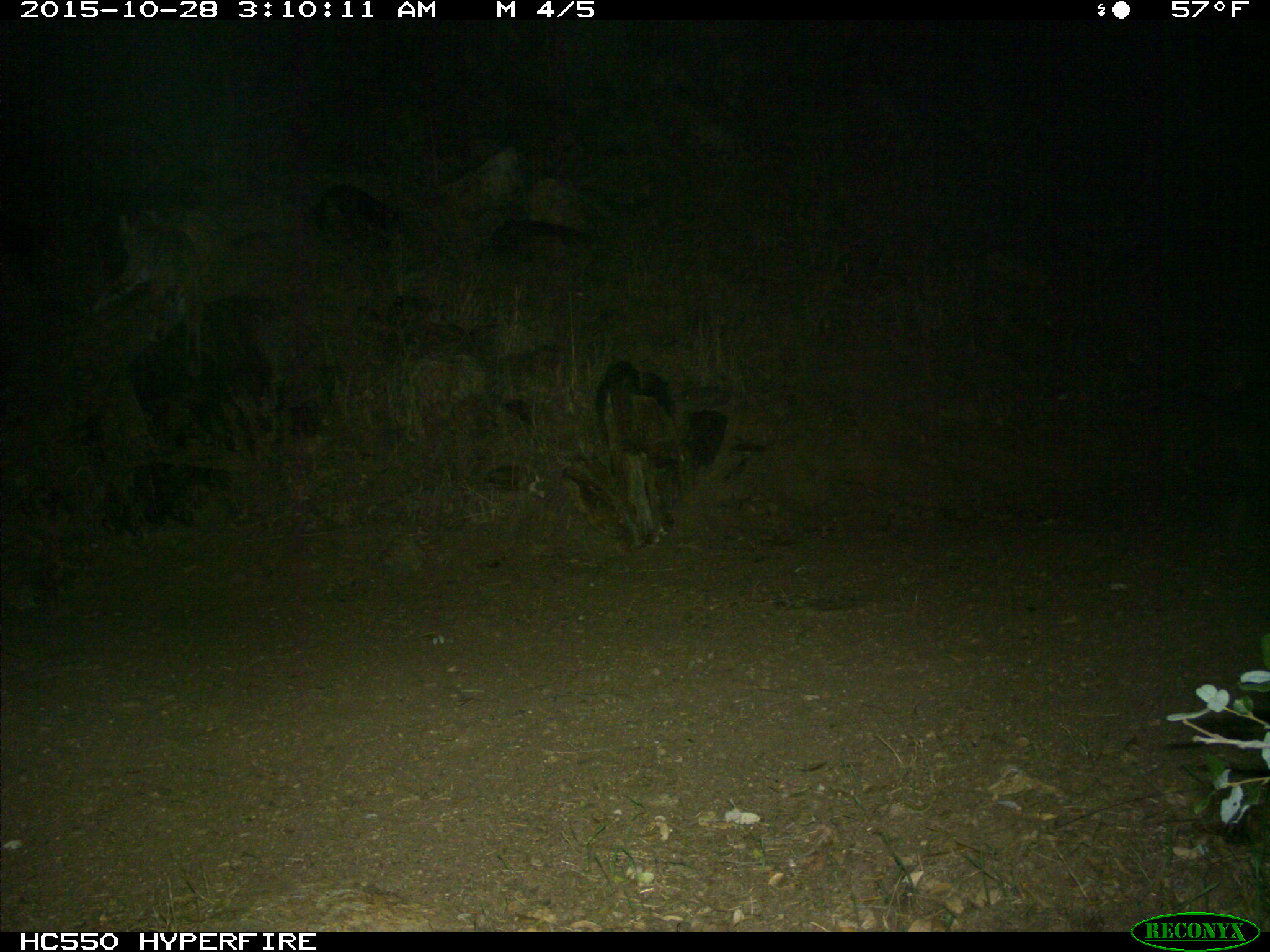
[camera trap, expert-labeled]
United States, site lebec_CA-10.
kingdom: Animalia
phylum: Chordata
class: Mammalia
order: Carnivora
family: Felidae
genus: Lynx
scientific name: Lynx rufus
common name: bobcat